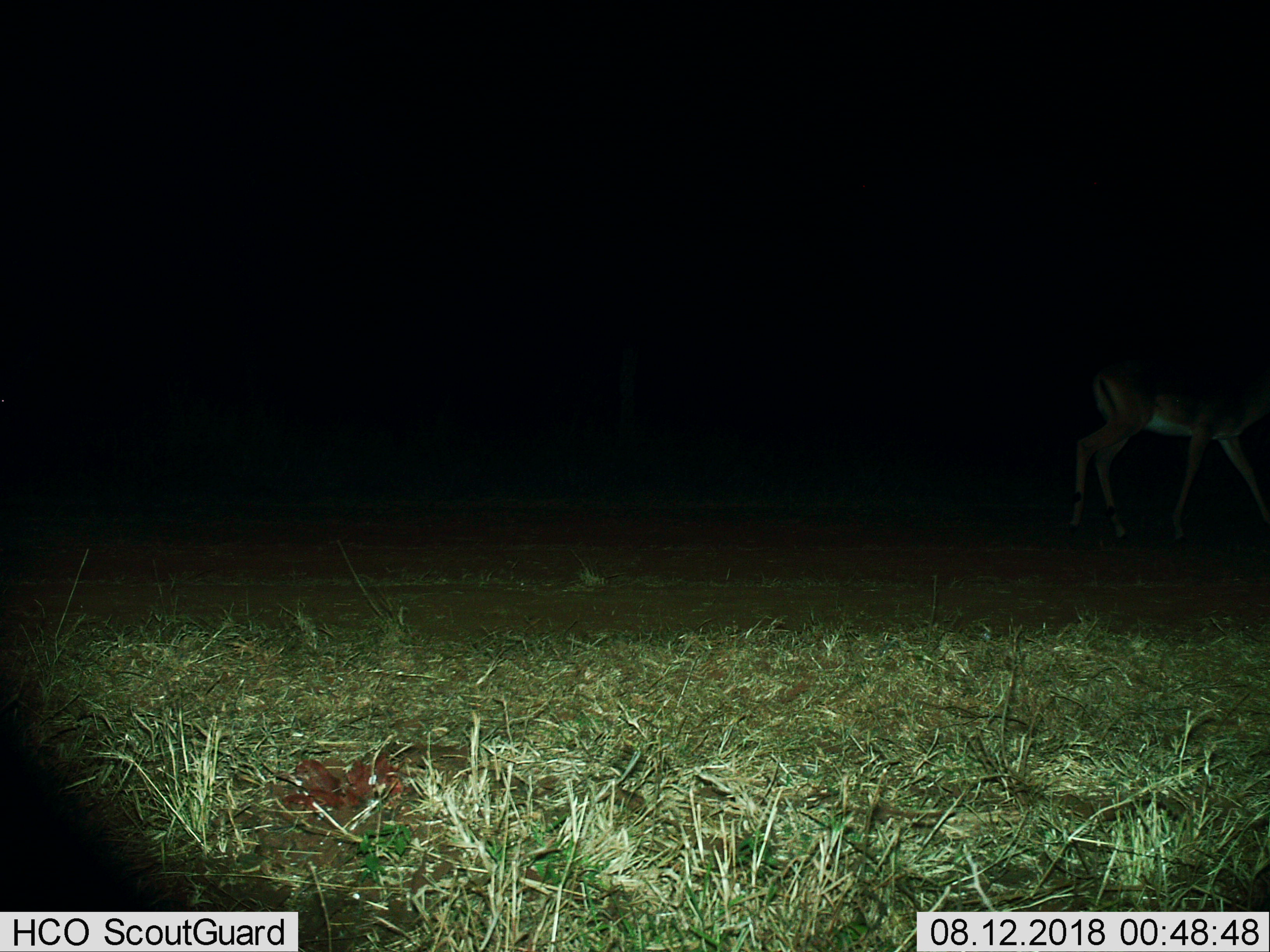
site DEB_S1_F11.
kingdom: Animalia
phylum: Chordata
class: Mammalia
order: Artiodactyla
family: Bovidae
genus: Aepyceros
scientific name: Aepyceros melampus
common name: impala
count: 1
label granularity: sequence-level